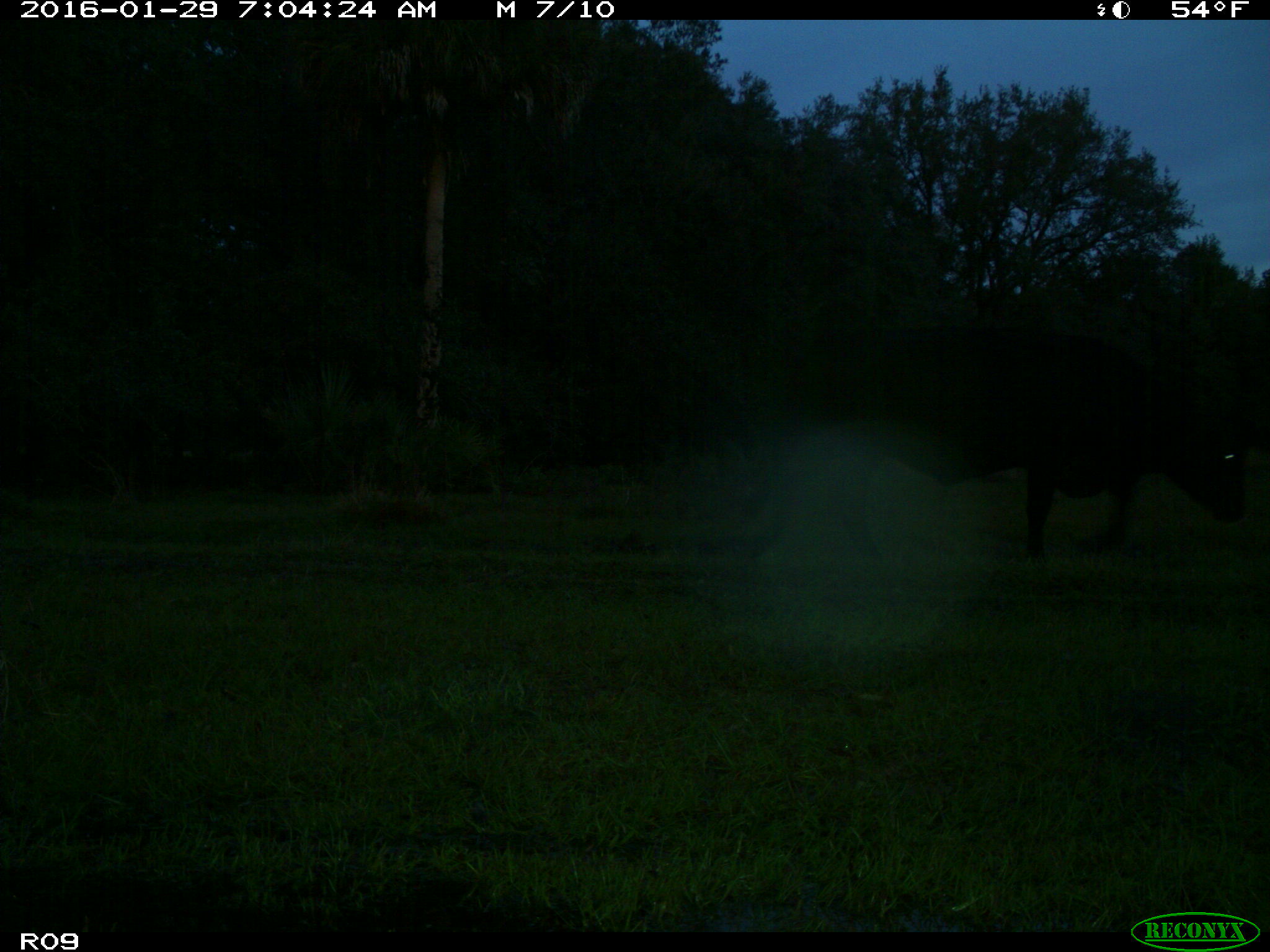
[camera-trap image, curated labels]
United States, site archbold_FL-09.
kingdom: Animalia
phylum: Chordata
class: Mammalia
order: Artiodactyla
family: Bovidae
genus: Bos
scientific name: Bos taurus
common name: domestic cow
Bos taurus (domestic cow).